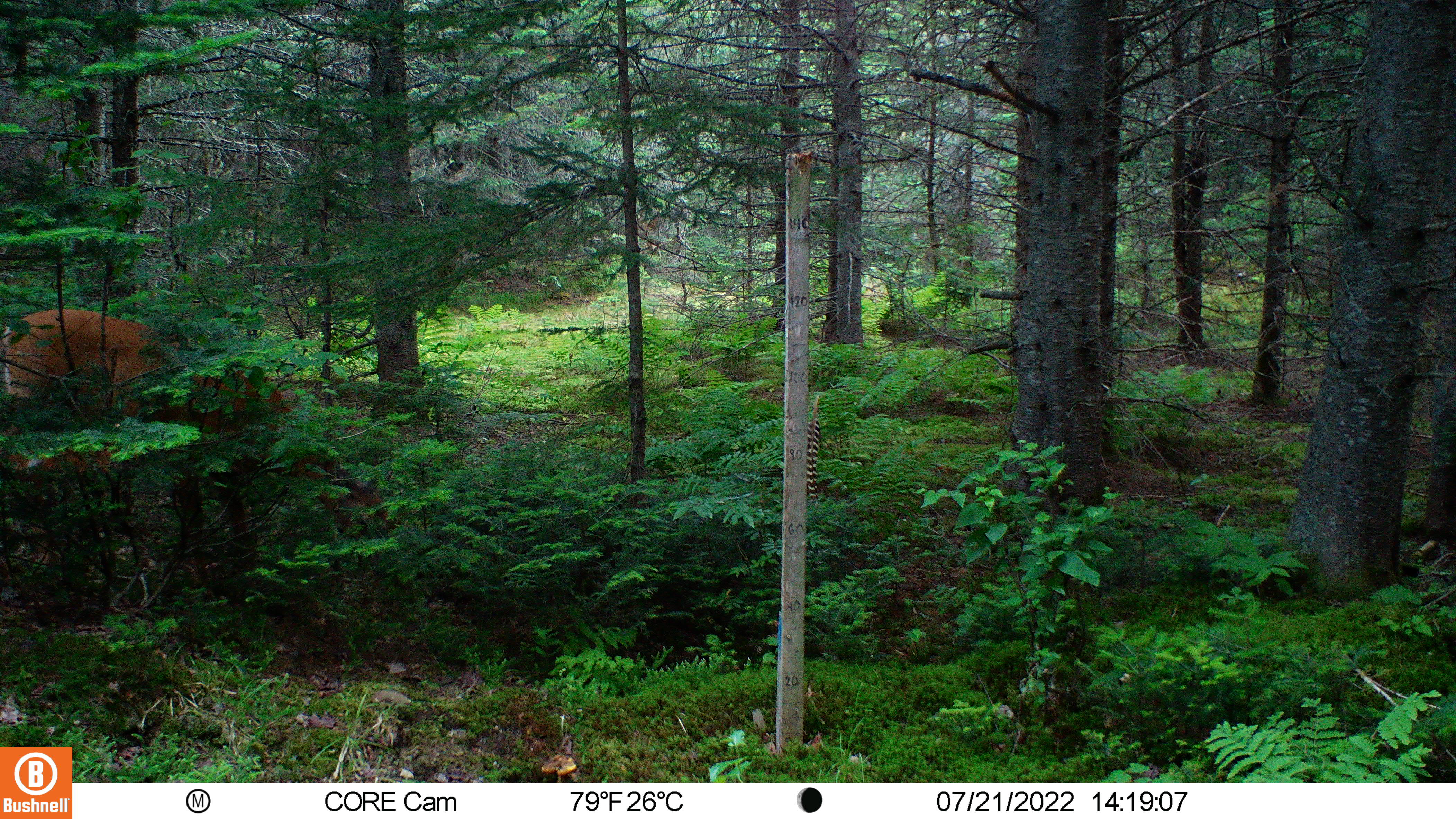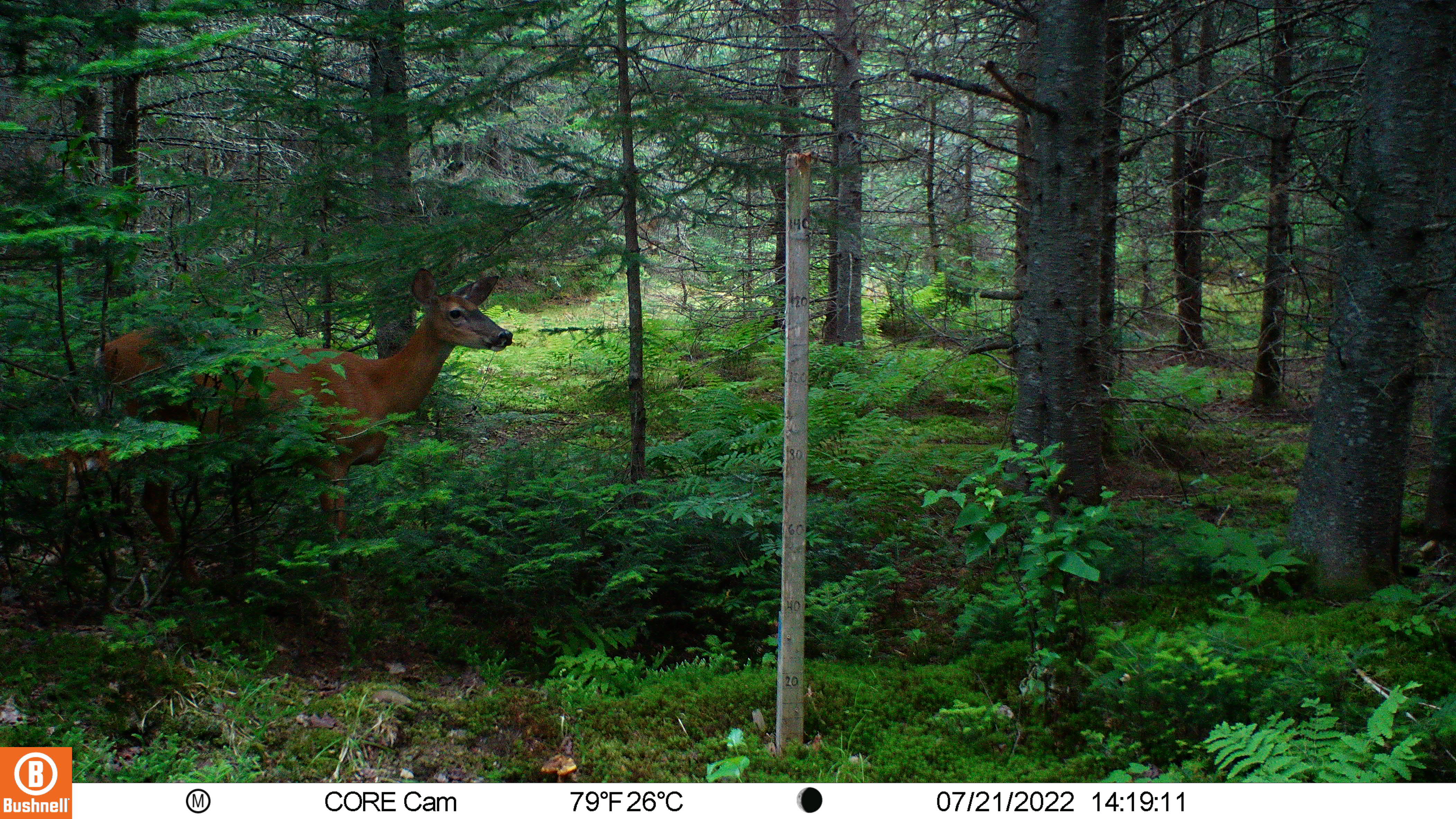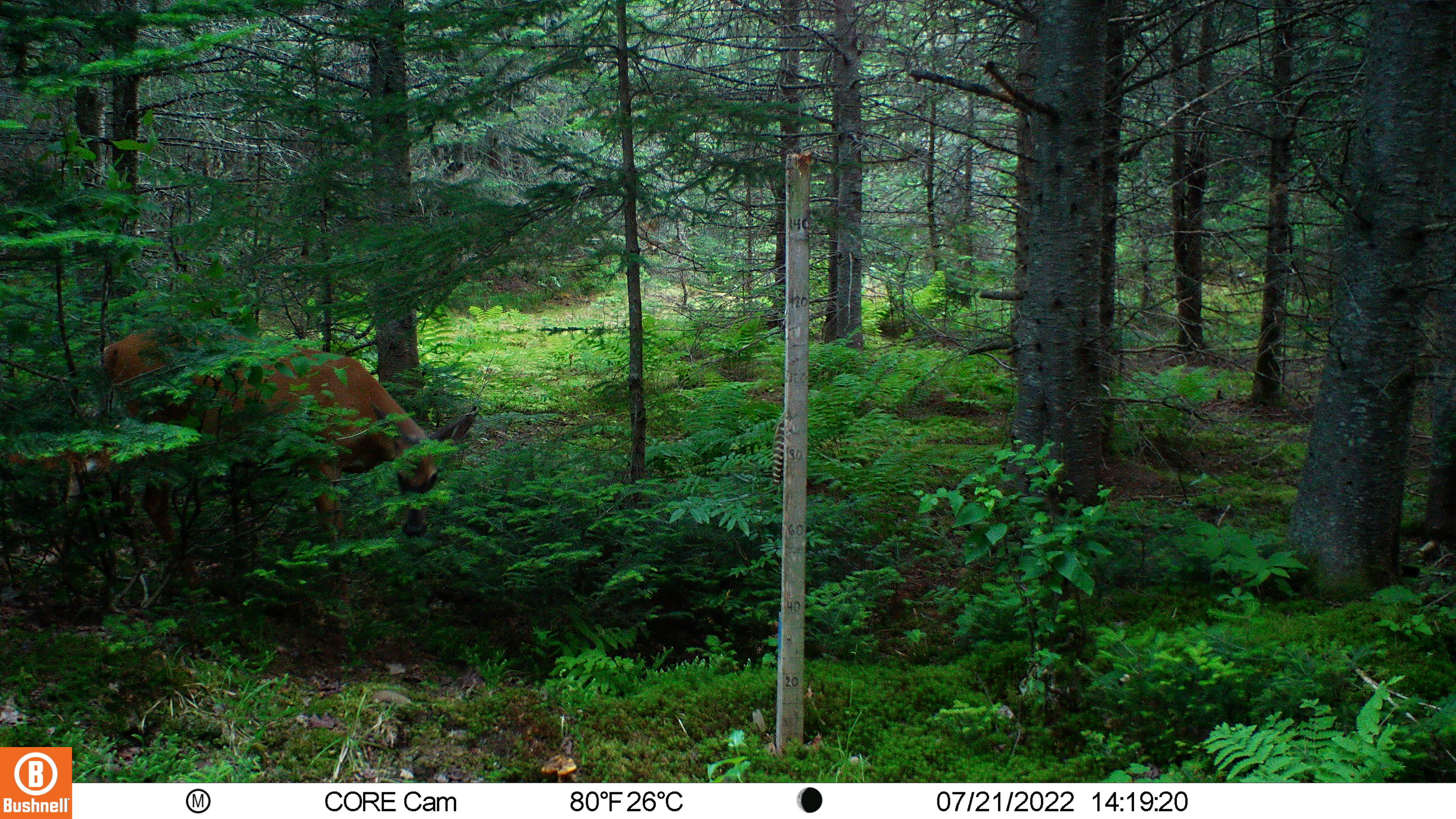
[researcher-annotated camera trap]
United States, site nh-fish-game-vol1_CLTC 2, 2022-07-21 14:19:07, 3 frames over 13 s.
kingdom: Animalia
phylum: Chordata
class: Mammalia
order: Artiodactyla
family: Cervidae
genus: Odocoileus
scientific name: Odocoileus virginianus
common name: white-tailed deer